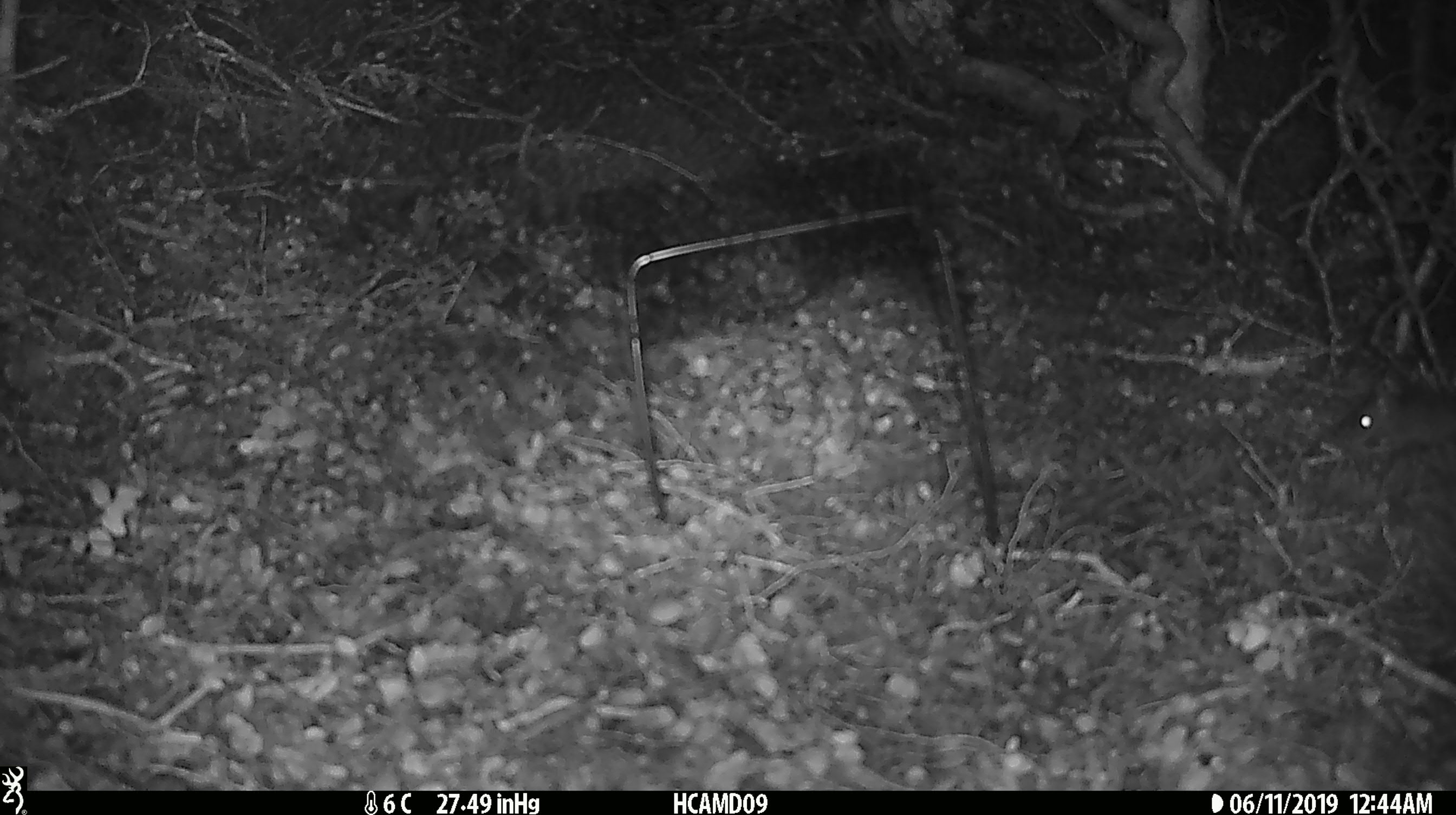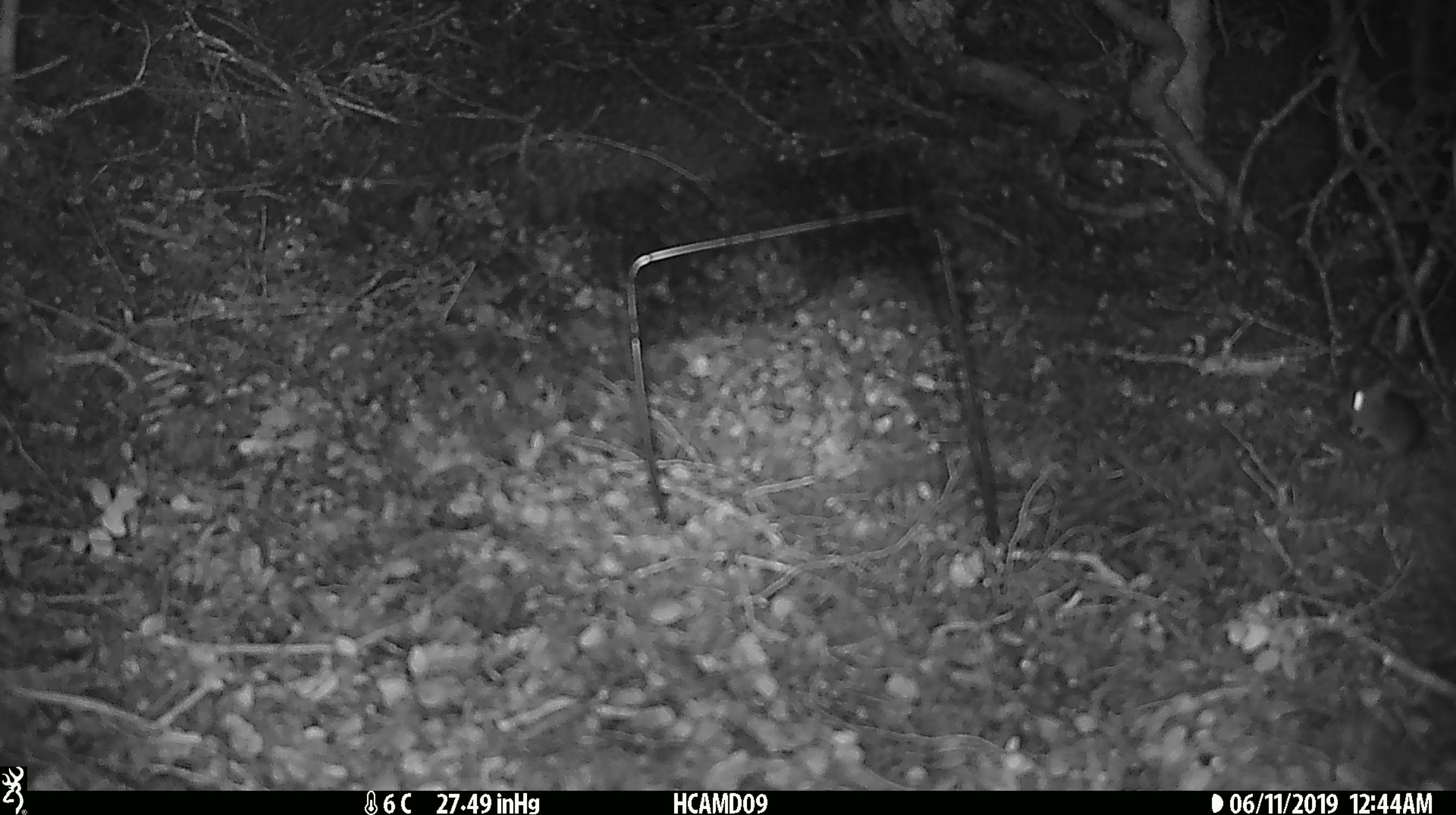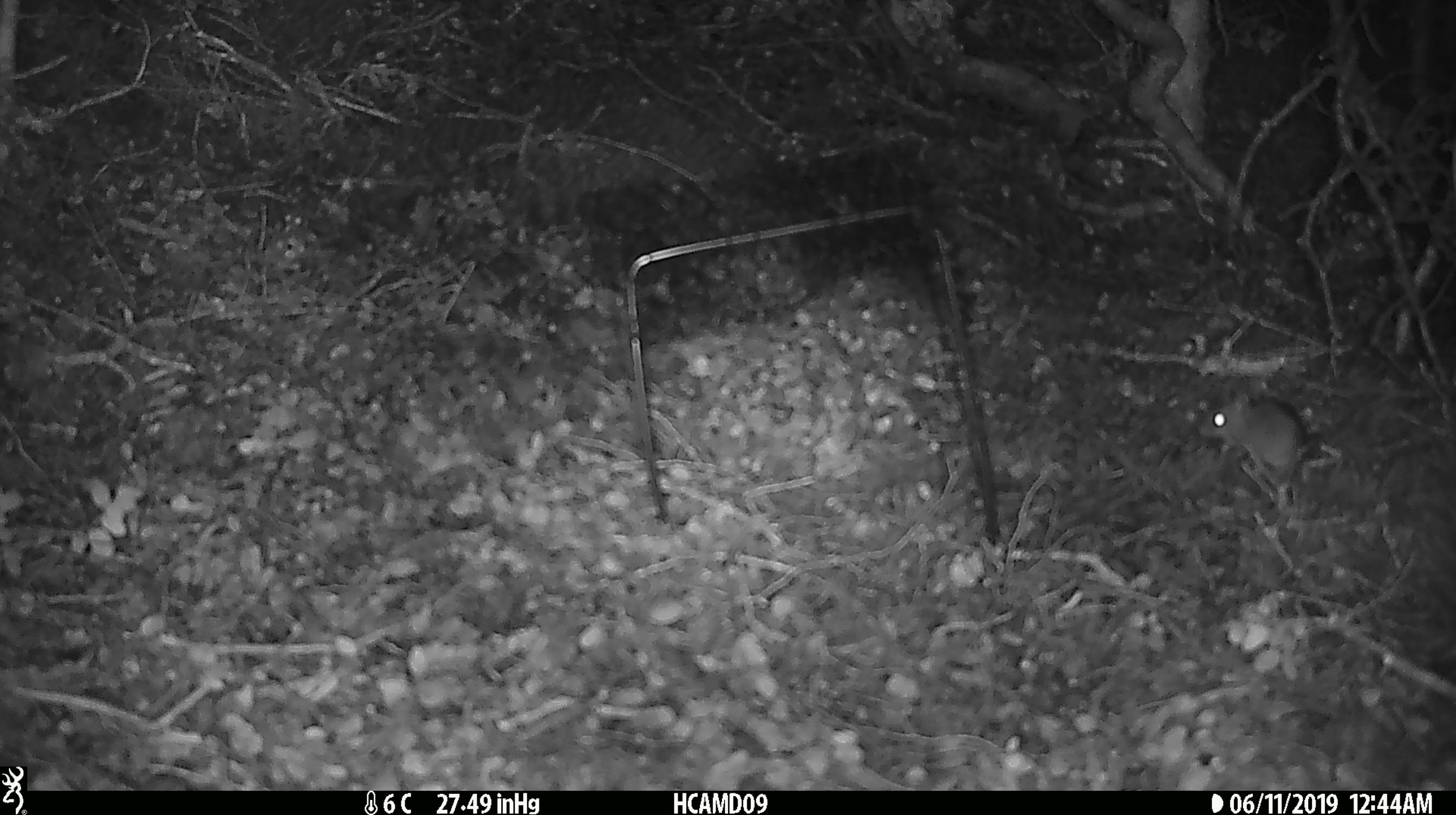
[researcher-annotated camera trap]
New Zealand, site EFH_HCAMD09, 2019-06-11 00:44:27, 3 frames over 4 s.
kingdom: Animalia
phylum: Chordata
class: Mammalia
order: Rodentia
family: Muridae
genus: Mus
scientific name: Mus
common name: mouse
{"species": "mouse (Mus)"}